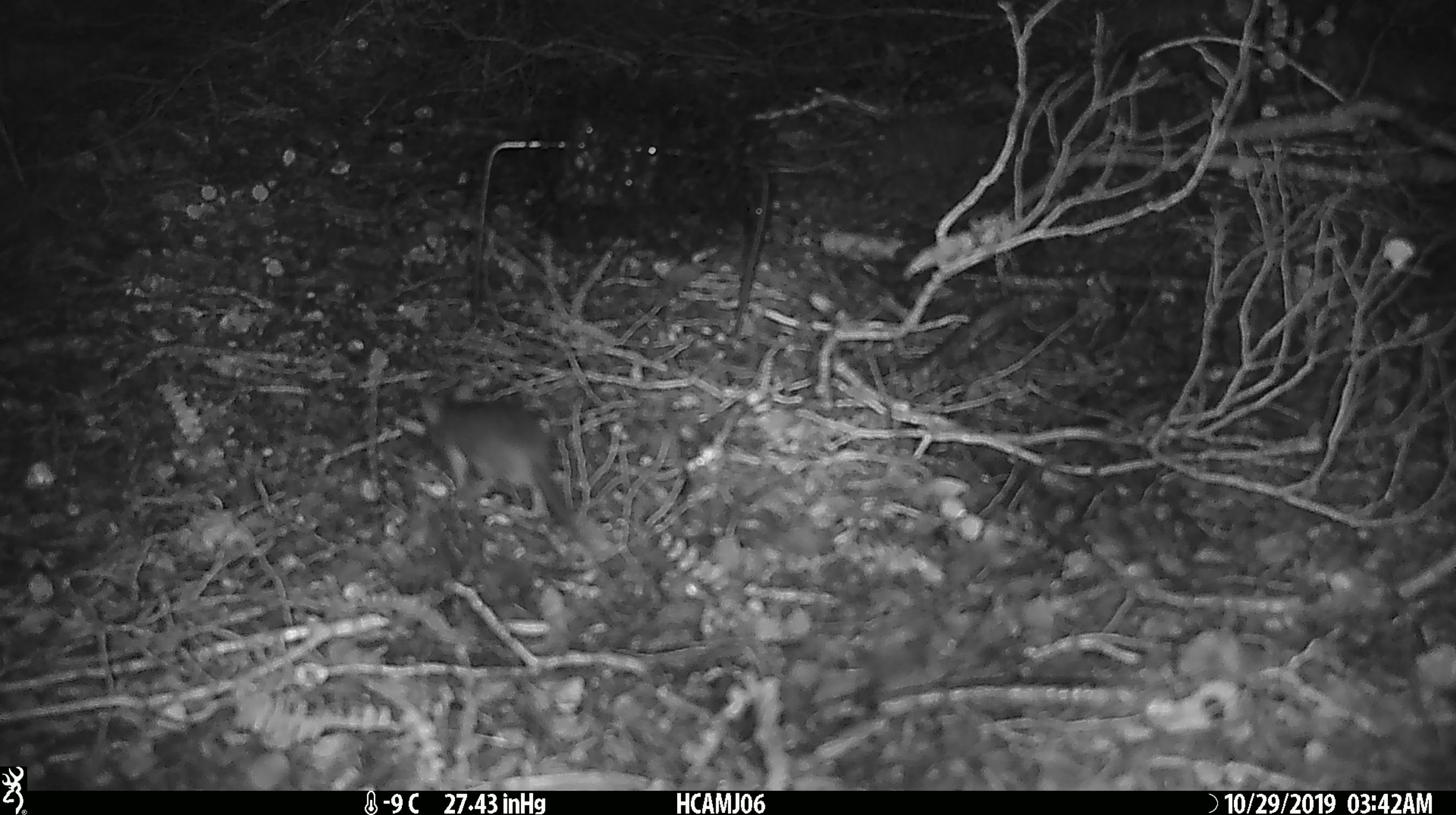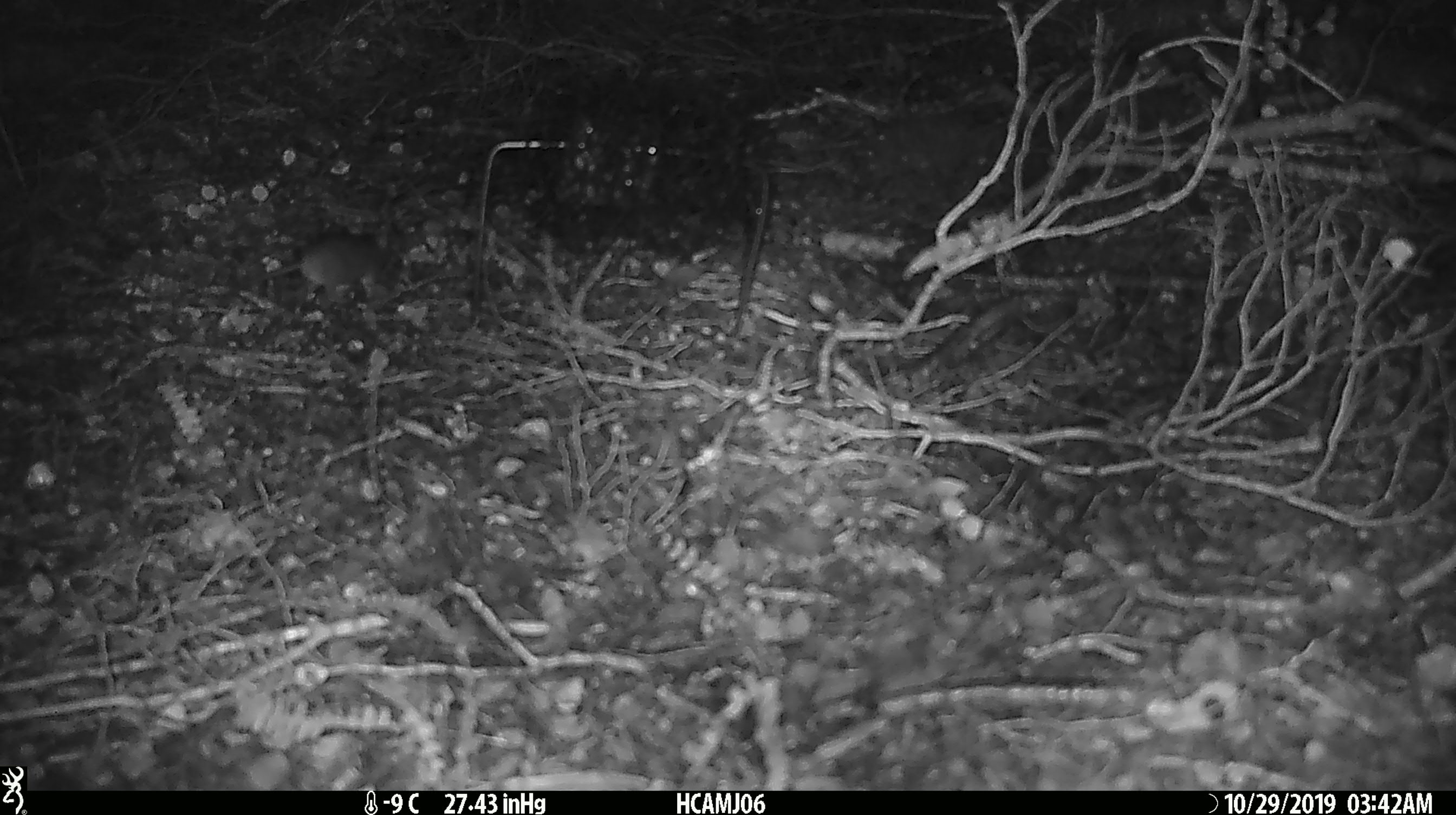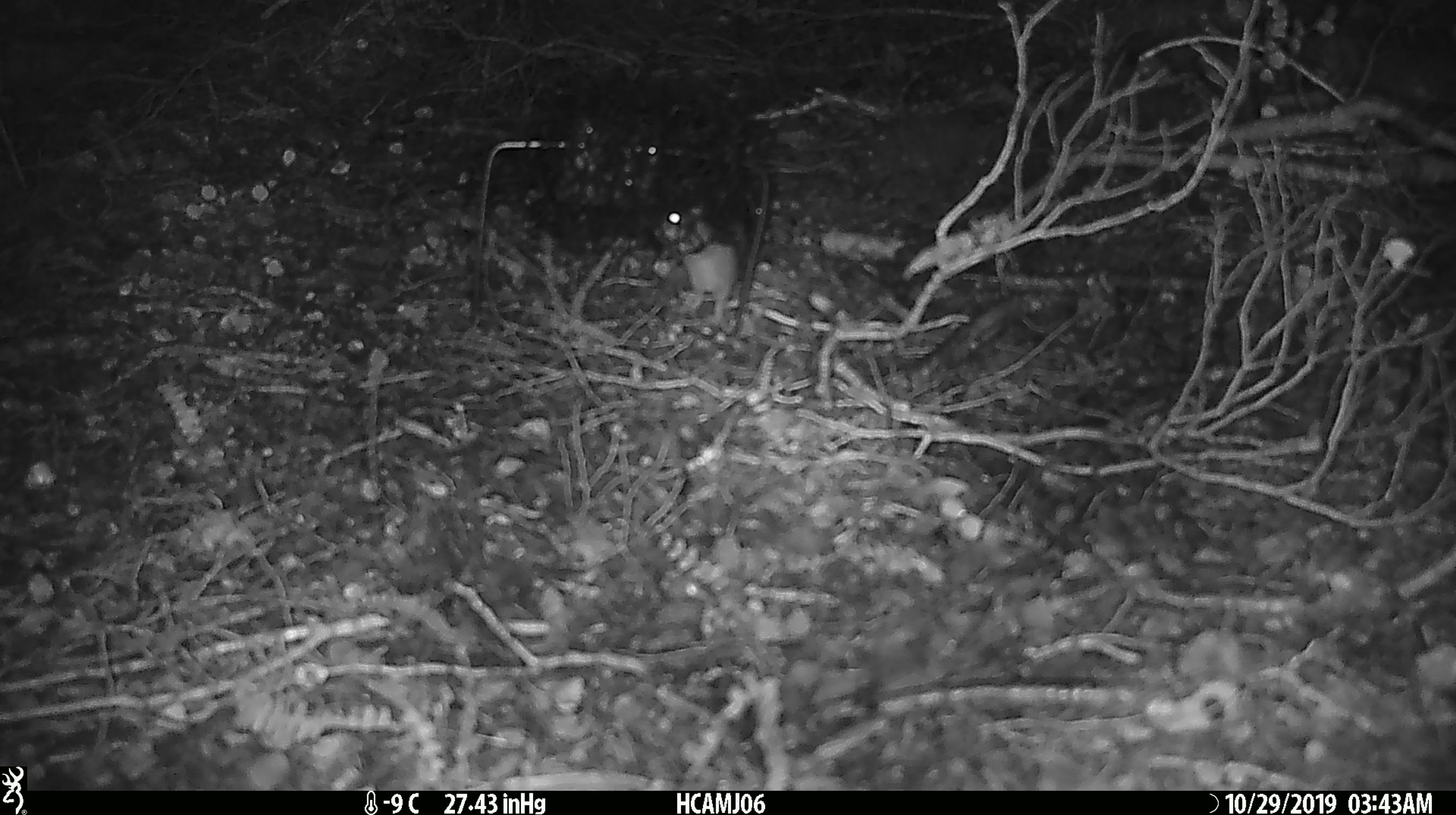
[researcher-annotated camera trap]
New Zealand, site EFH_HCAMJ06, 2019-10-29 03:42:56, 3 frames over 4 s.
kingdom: Animalia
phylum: Chordata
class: Mammalia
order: Rodentia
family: Muridae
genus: Mus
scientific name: Mus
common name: mouse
Mouse (Mus).